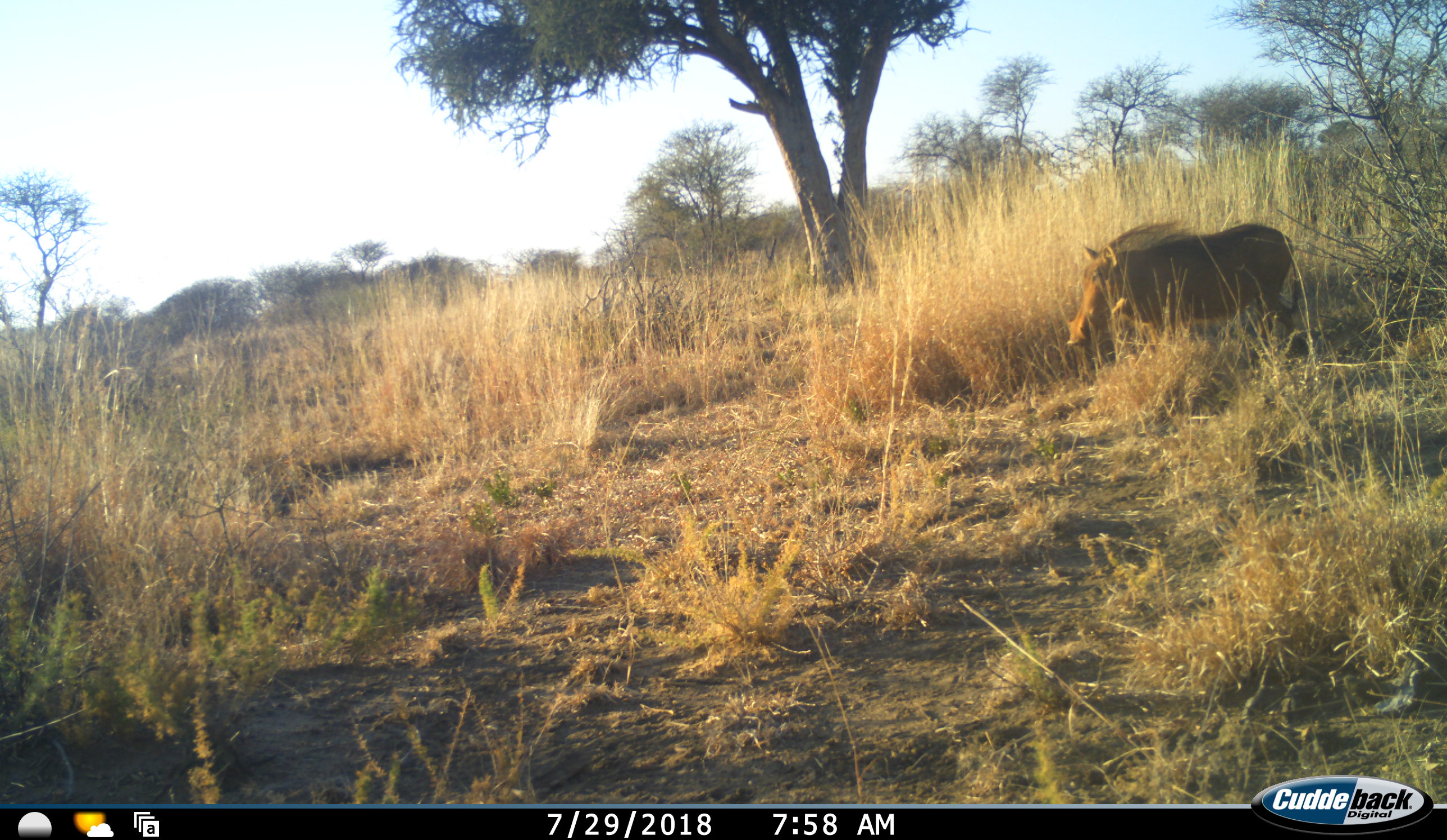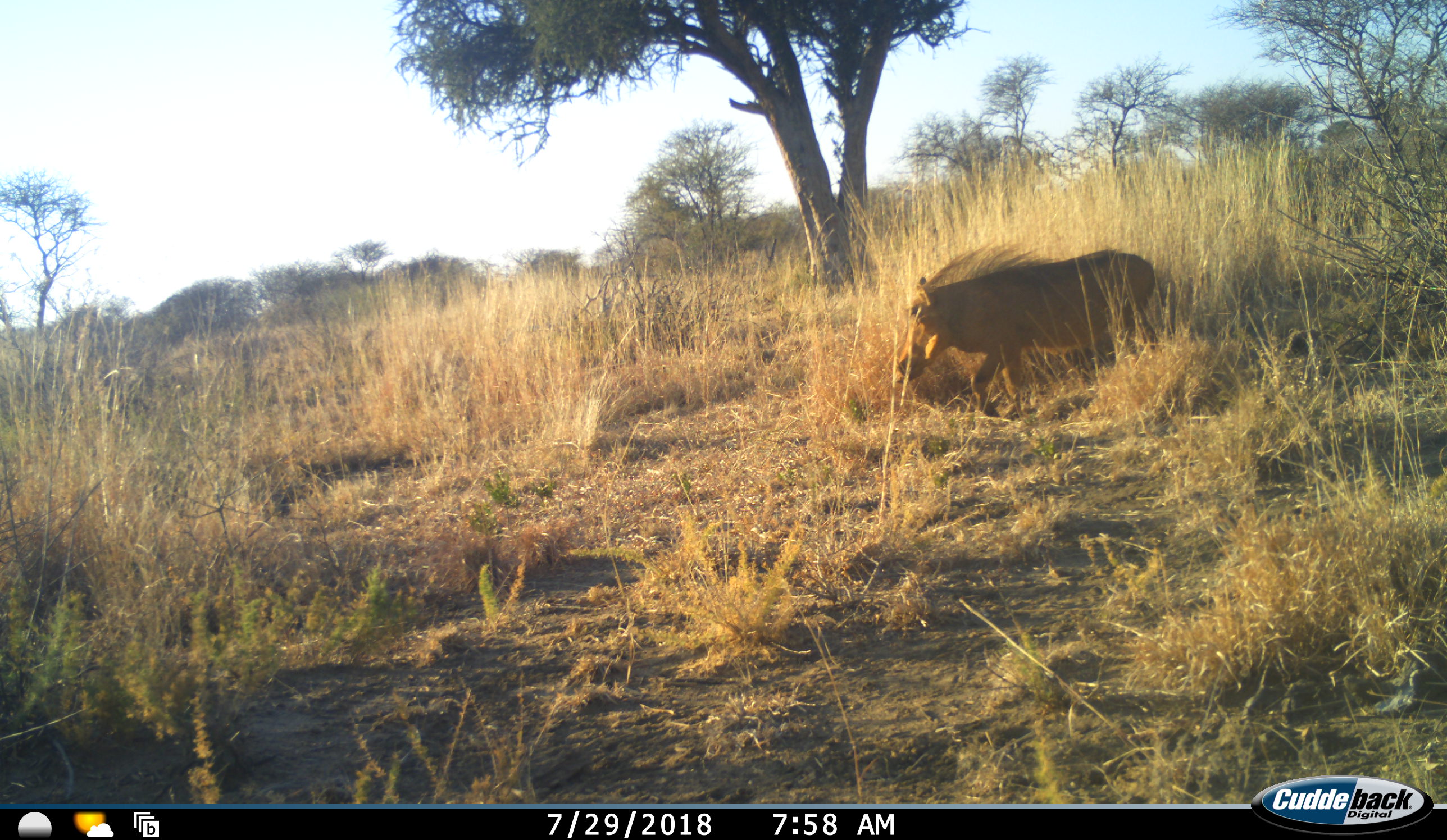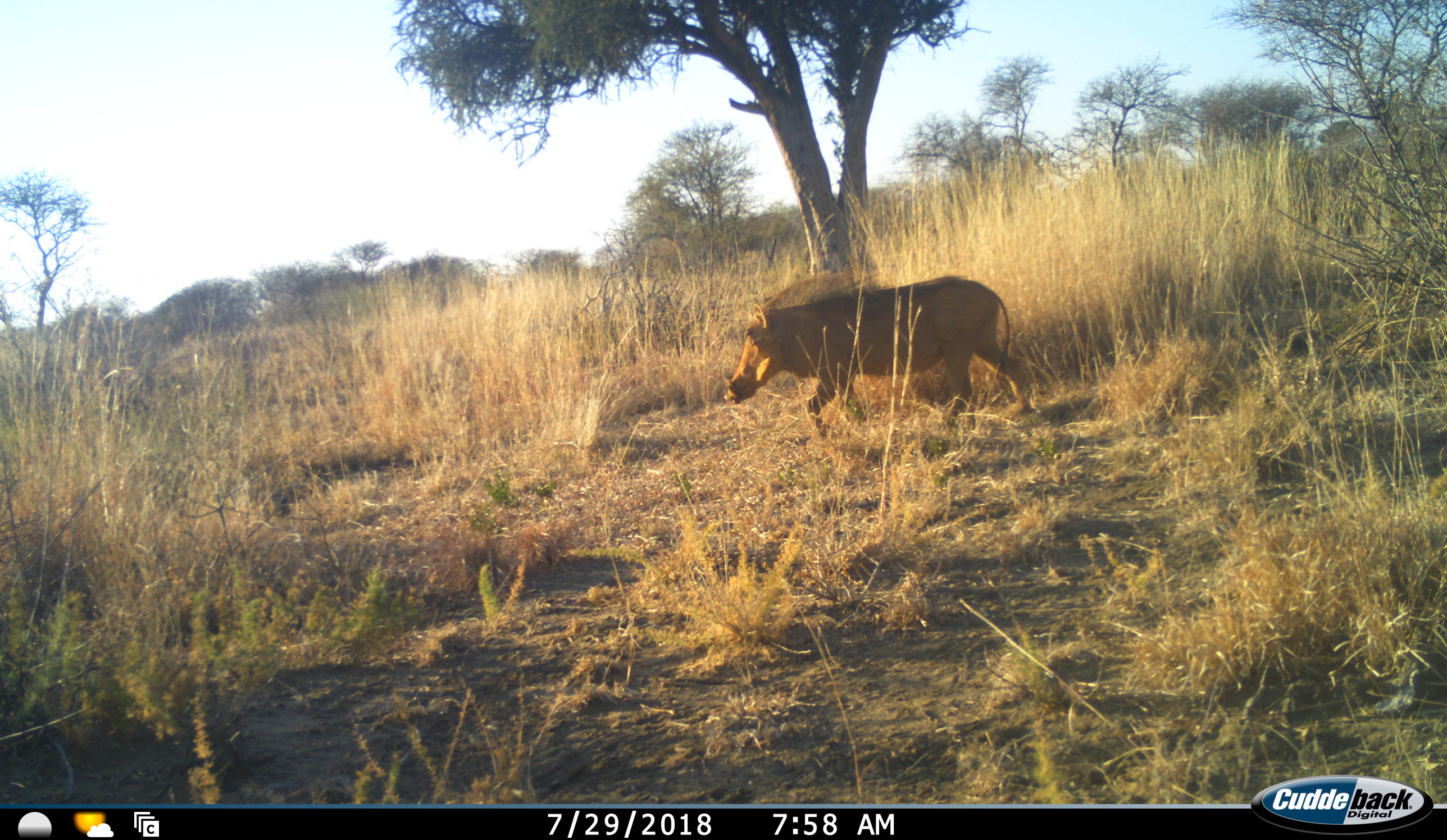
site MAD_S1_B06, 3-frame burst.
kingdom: Animalia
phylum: Chordata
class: Mammalia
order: Artiodactyla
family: Suidae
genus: Phacochoerus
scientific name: Phacochoerus africanus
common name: warthog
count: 1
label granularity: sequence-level